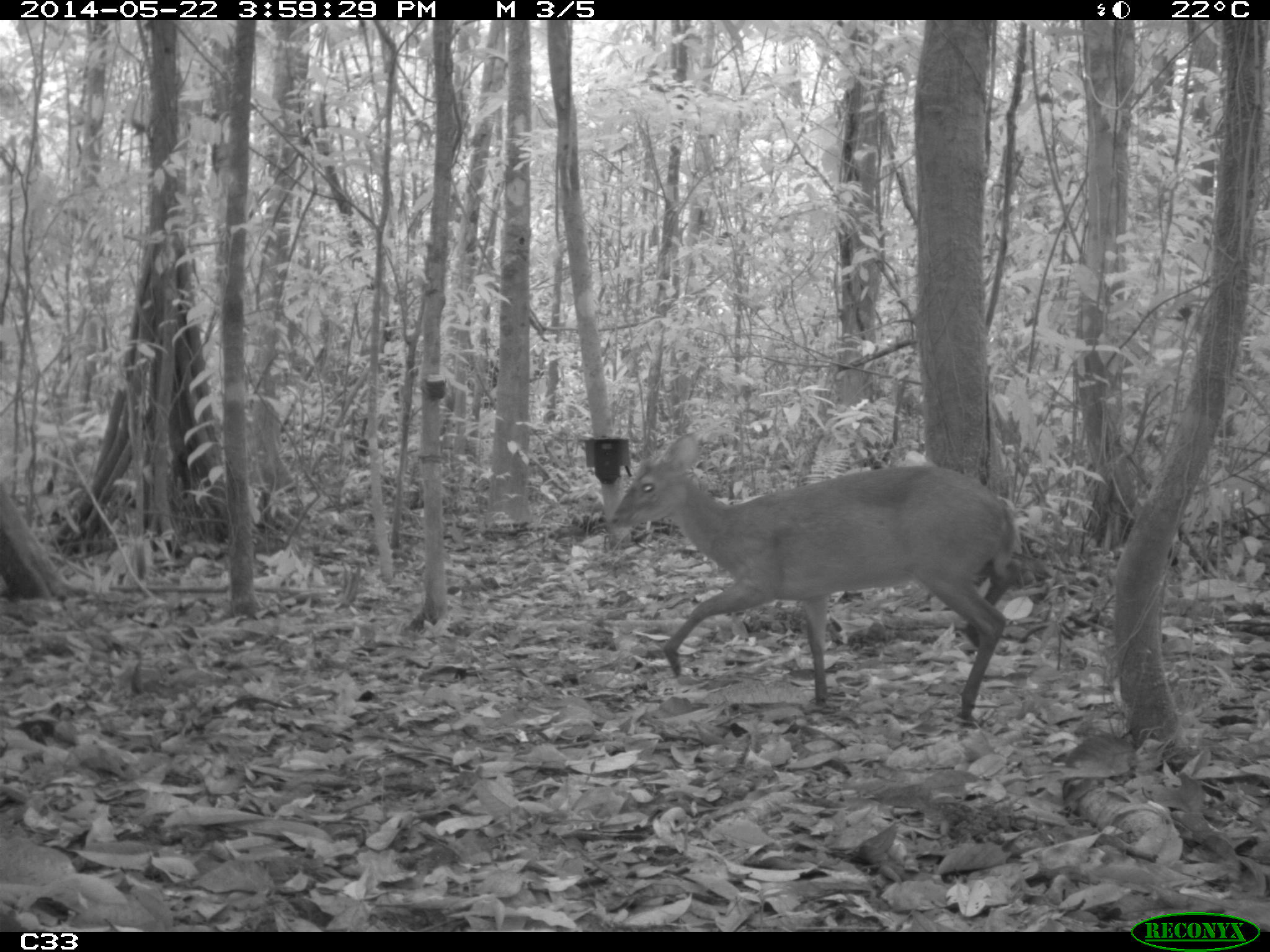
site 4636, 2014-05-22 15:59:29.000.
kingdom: Animalia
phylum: Chordata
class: Mammalia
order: Artiodactyla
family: Cervidae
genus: Mazama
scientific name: Mazama gouazoubira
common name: gray brocket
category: mazama gouazaoubira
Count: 1.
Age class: adult.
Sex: female.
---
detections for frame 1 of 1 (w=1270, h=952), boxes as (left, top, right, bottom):
mazama gouazaoubira: (610, 431, 1017, 719)